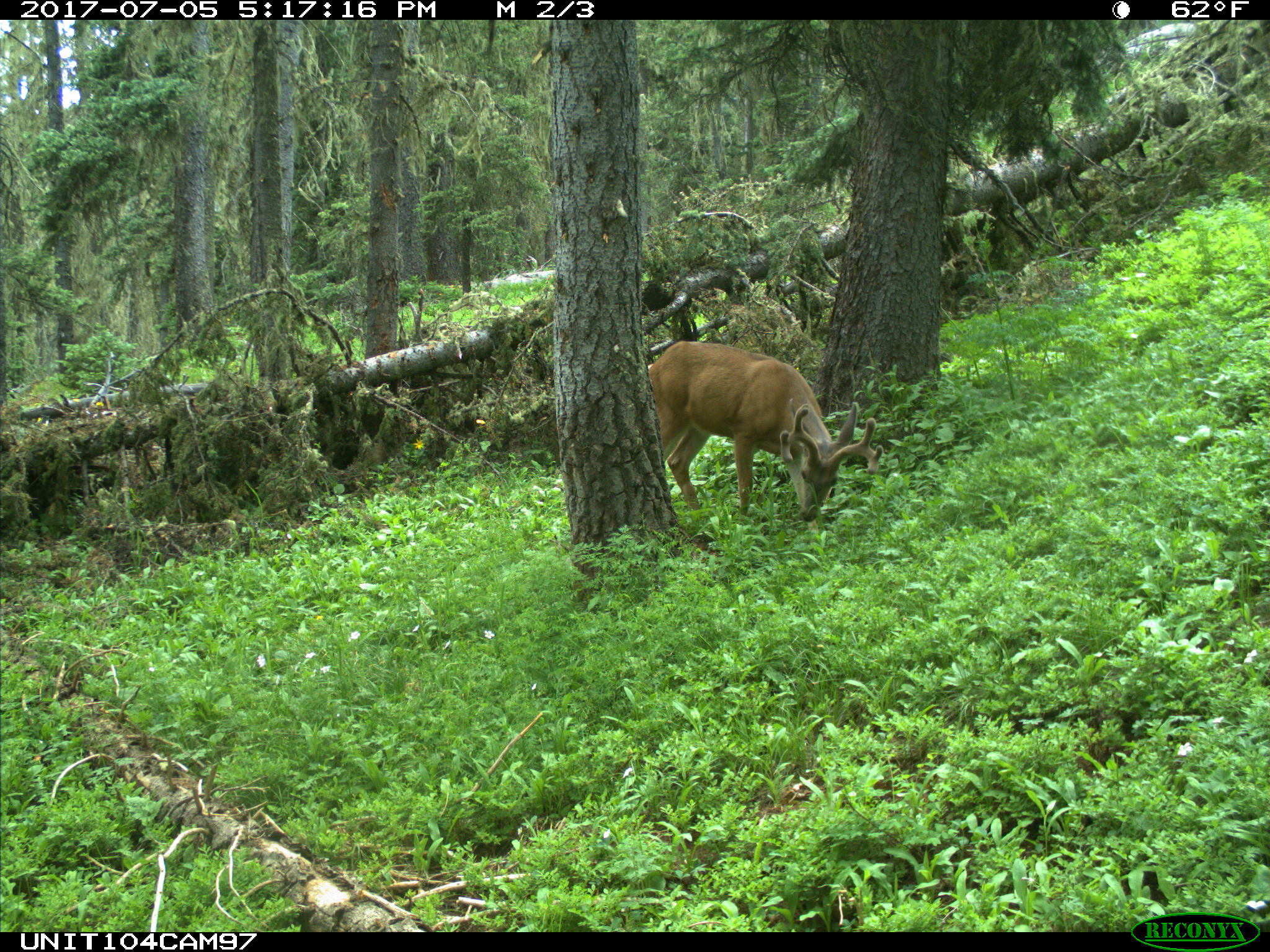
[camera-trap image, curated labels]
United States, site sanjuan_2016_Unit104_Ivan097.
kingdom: Animalia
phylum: Chordata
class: Mammalia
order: Artiodactyla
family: Cervidae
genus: Odocoileus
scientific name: Odocoileus hemionus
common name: mule deer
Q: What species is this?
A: Odocoileus hemionus (mule deer).